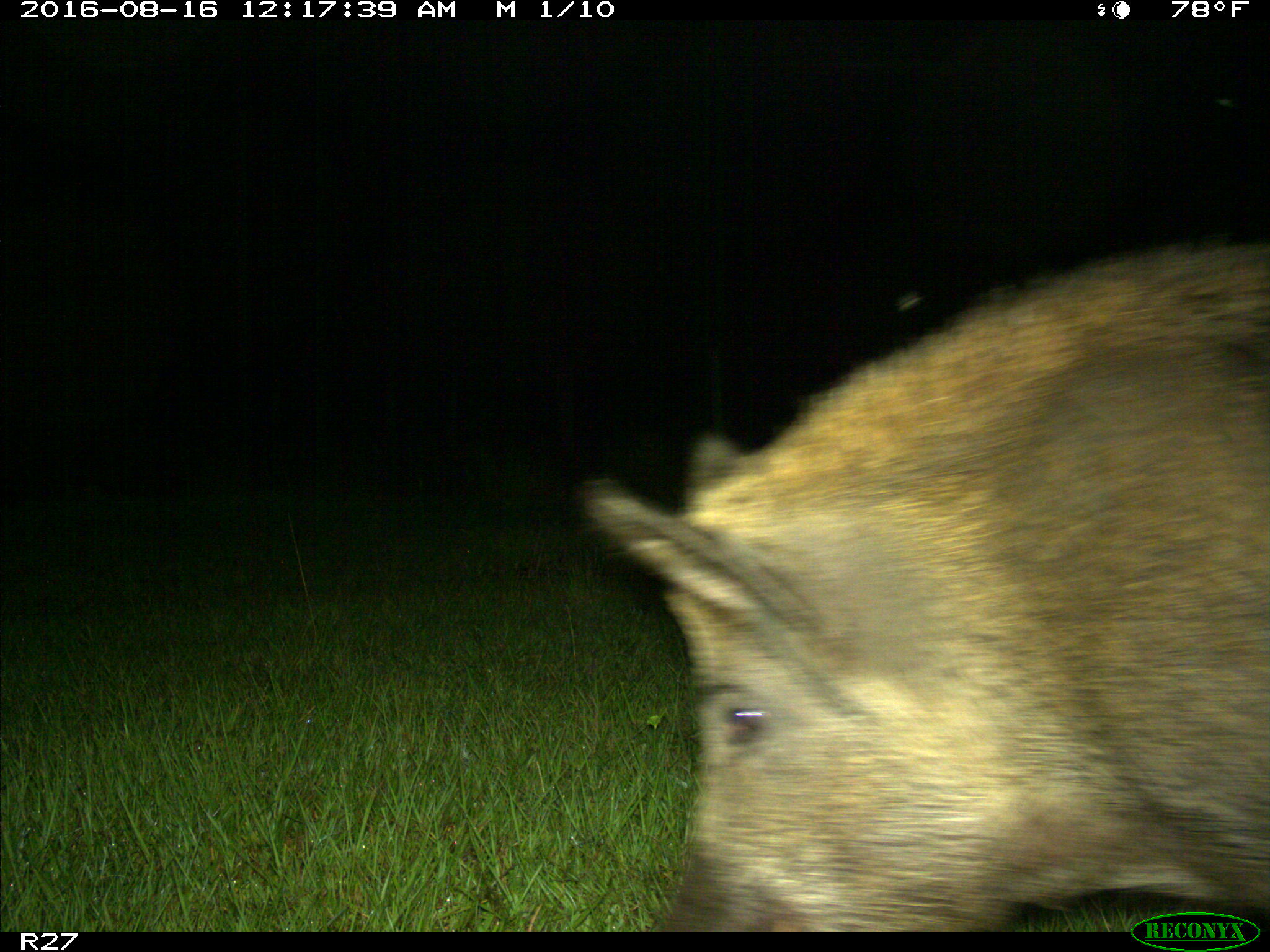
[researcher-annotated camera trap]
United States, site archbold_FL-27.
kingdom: Animalia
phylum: Chordata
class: Mammalia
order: Artiodactyla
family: Suidae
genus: Sus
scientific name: Sus scrofa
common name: wild boar